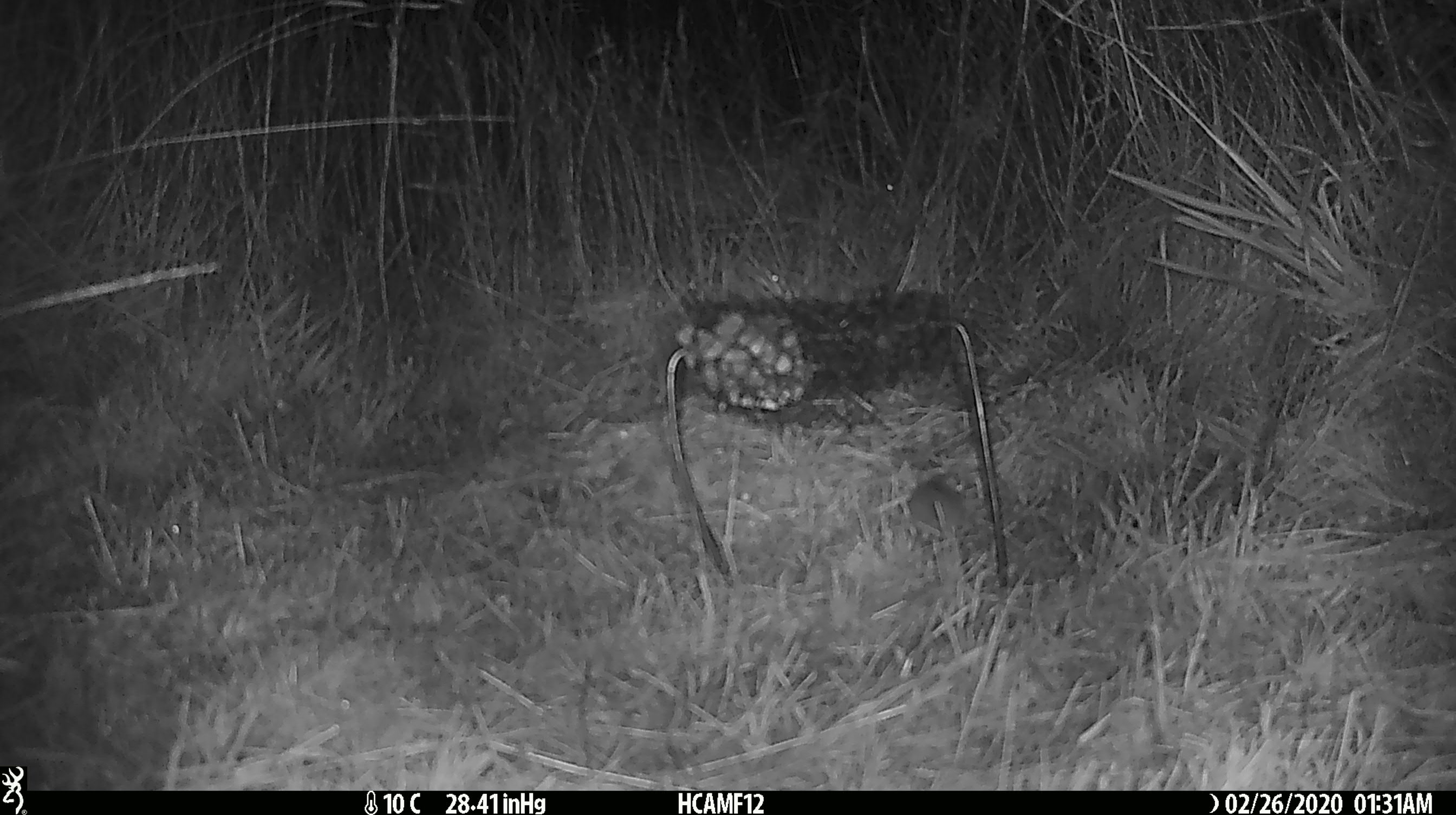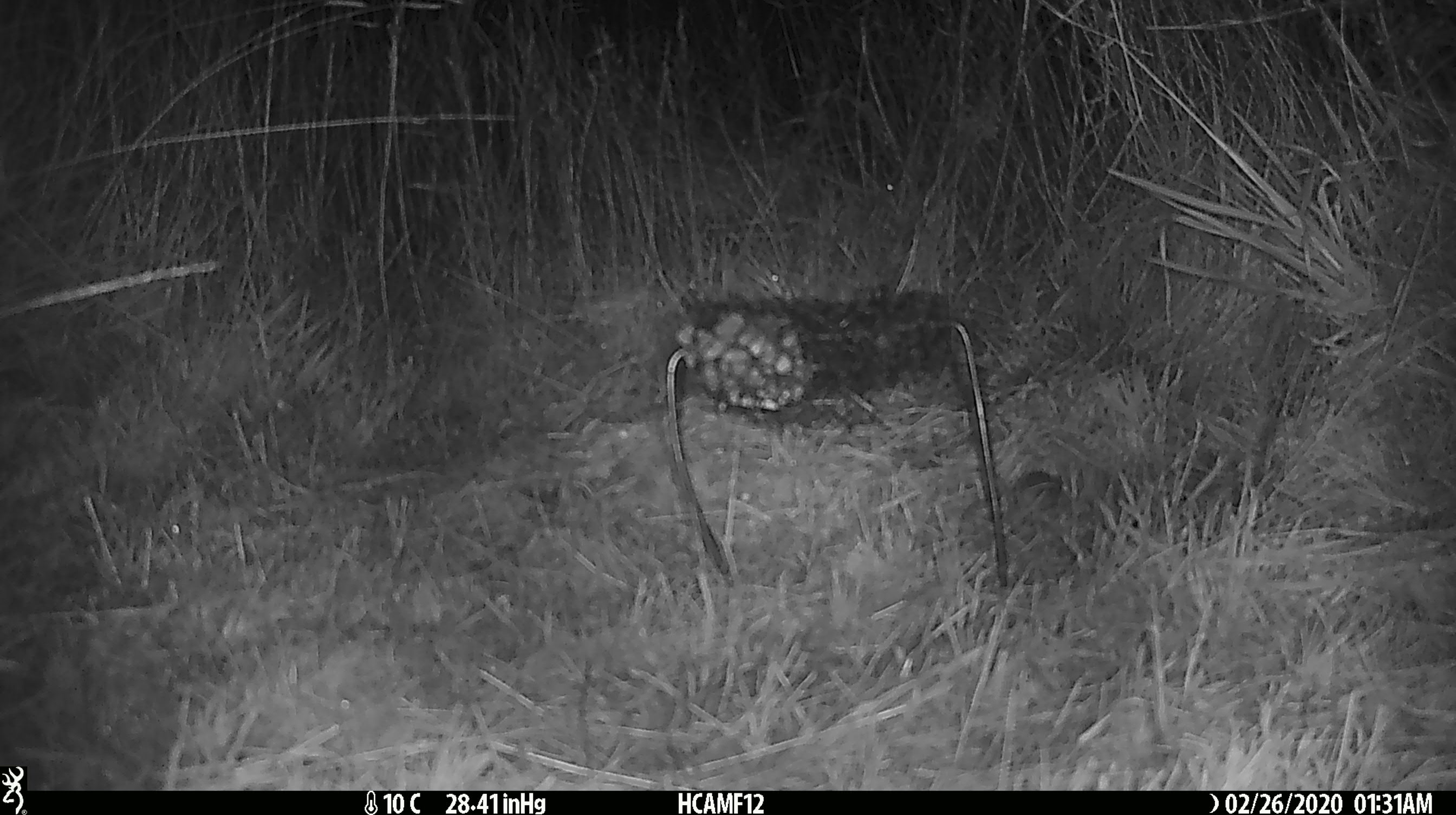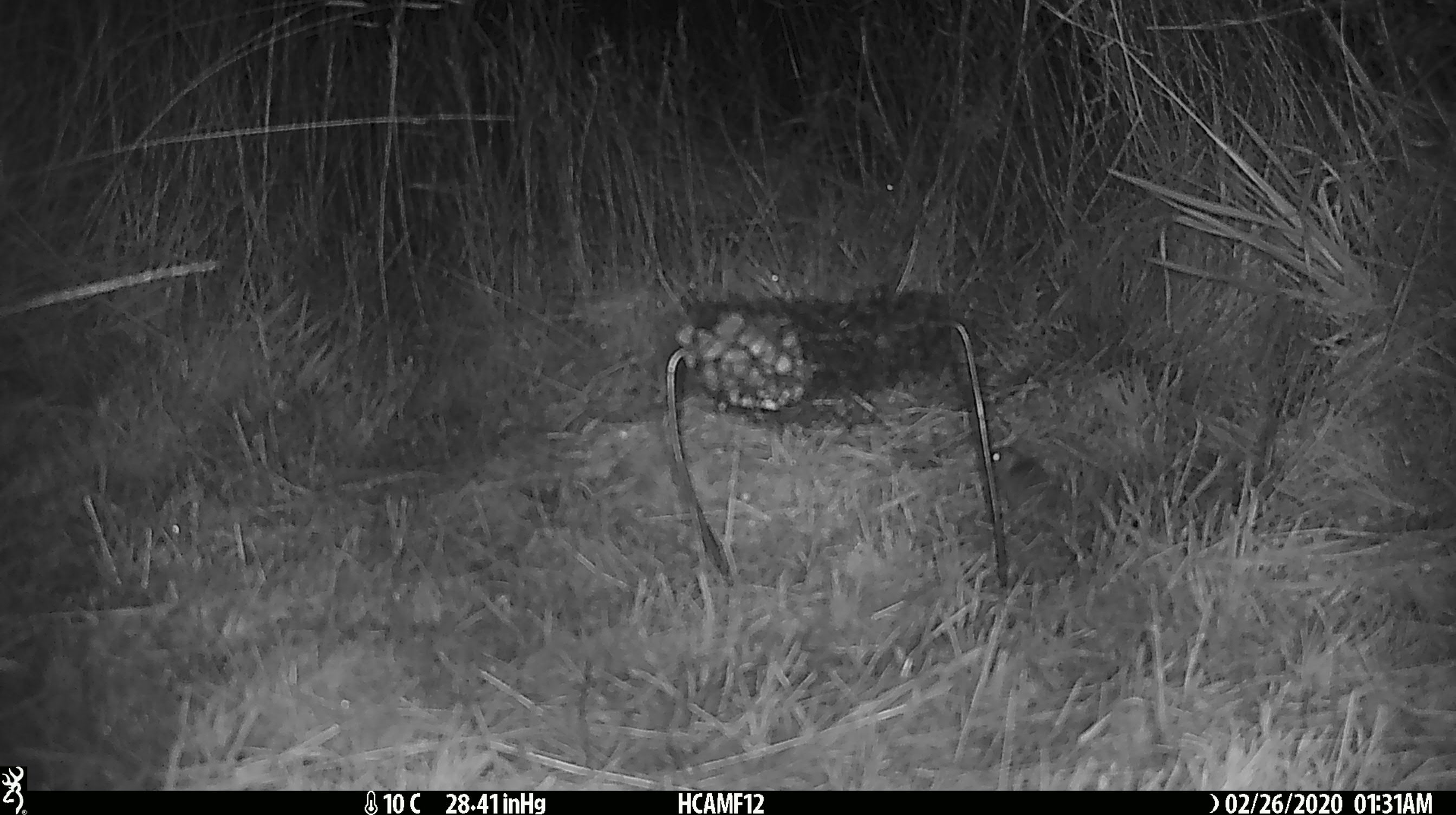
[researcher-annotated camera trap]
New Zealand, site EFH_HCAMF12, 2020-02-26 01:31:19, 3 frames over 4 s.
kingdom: Animalia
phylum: Chordata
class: Mammalia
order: Rodentia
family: Muridae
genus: Mus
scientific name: Mus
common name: mouse